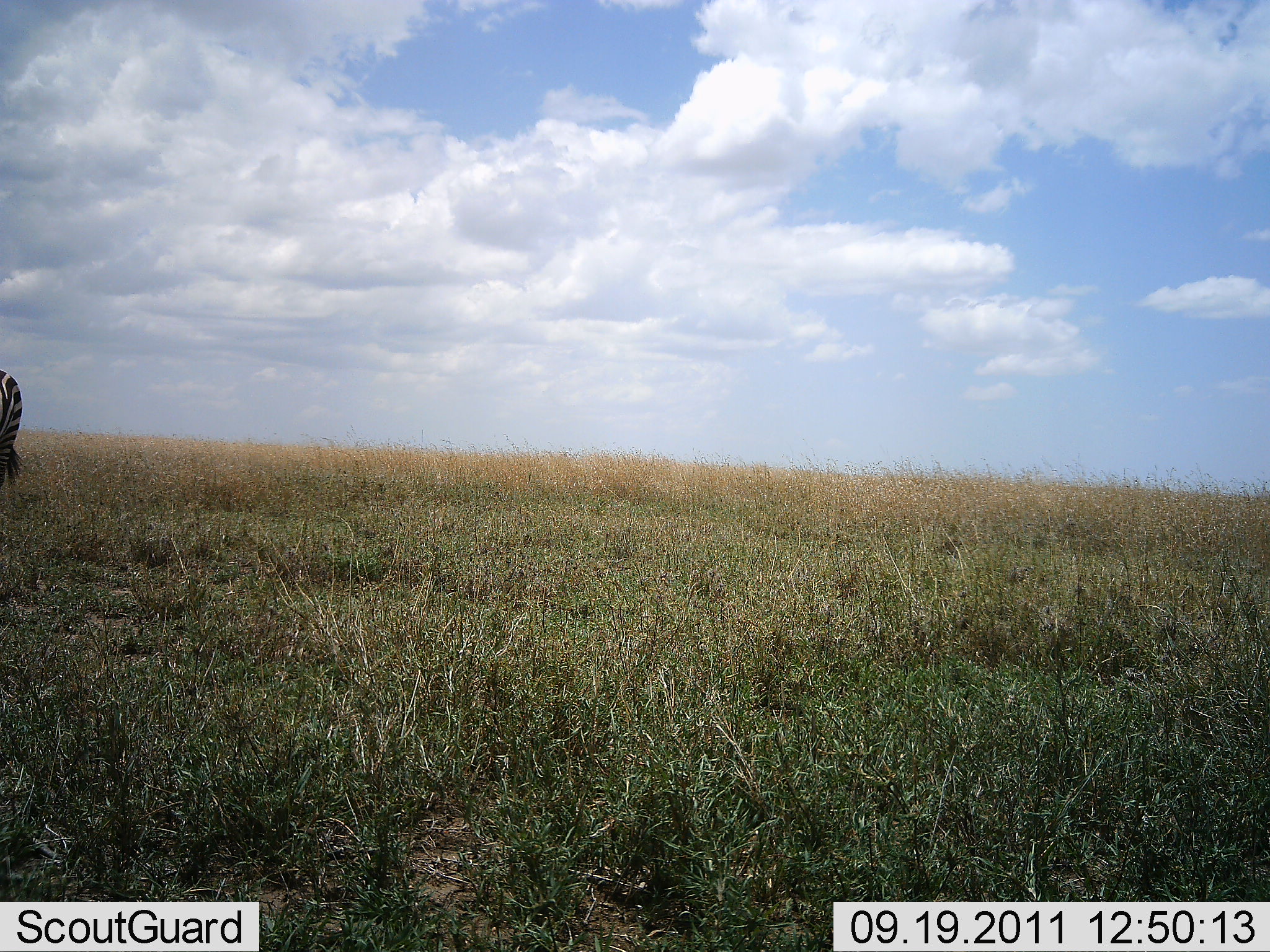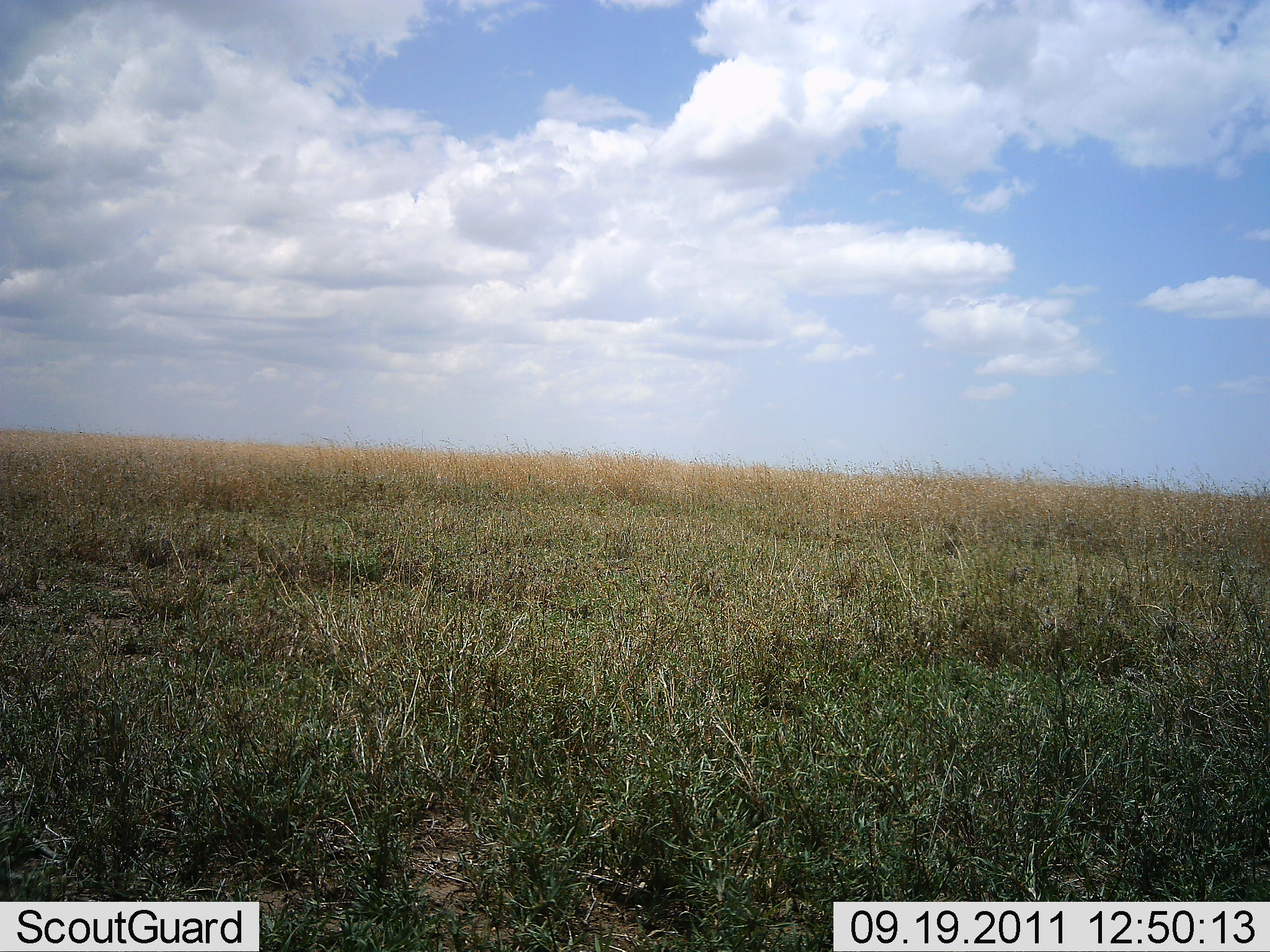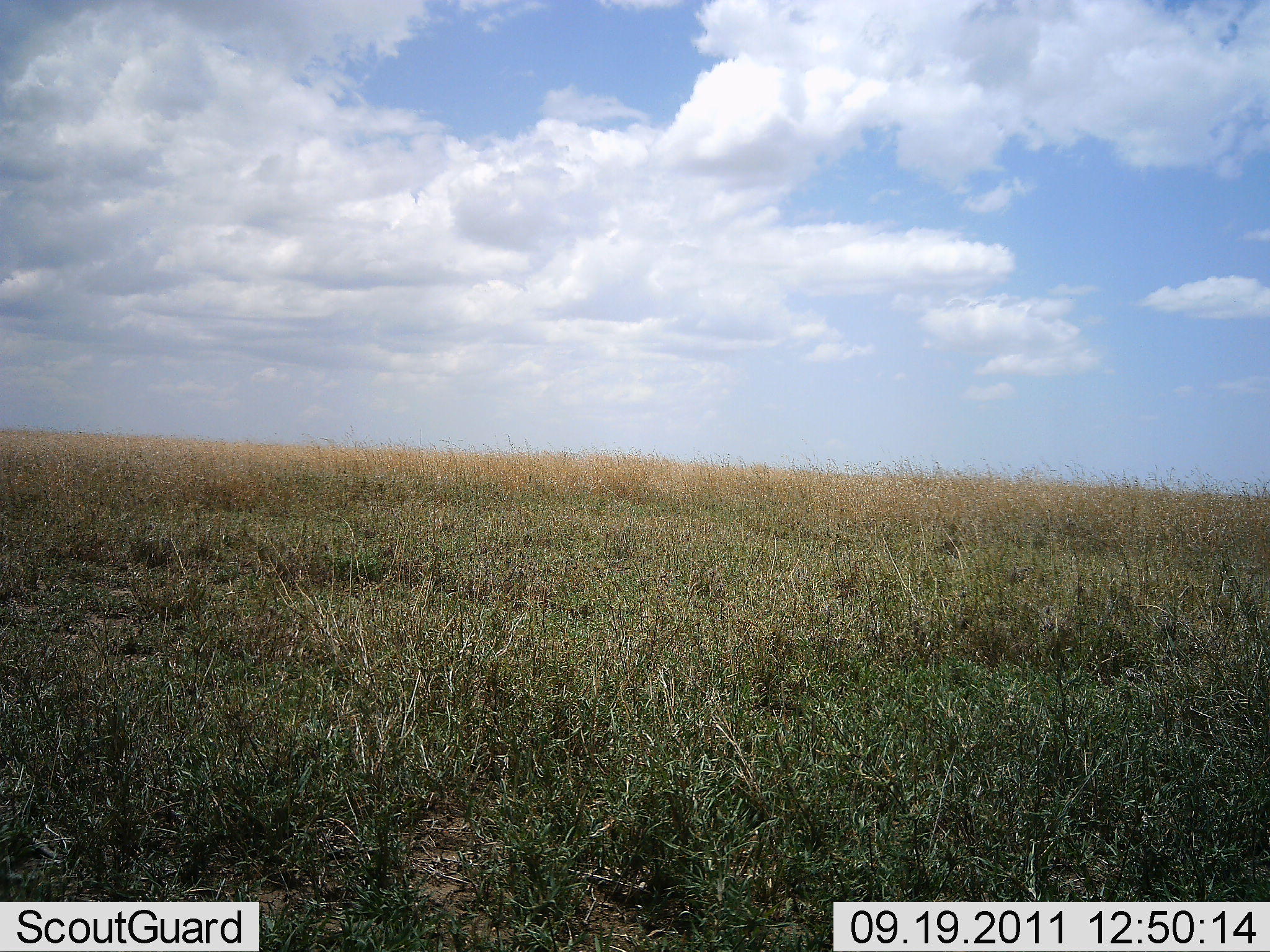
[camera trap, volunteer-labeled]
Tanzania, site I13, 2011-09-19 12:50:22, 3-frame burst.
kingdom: Animalia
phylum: Chordata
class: Mammalia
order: Perissodactyla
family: Equidae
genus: Equus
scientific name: Equus quagga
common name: plains zebra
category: zebra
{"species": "zebra (plains zebra) (Equus quagga)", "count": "1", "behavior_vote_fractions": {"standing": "14%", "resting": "0%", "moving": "86%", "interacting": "0%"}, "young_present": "0%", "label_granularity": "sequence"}